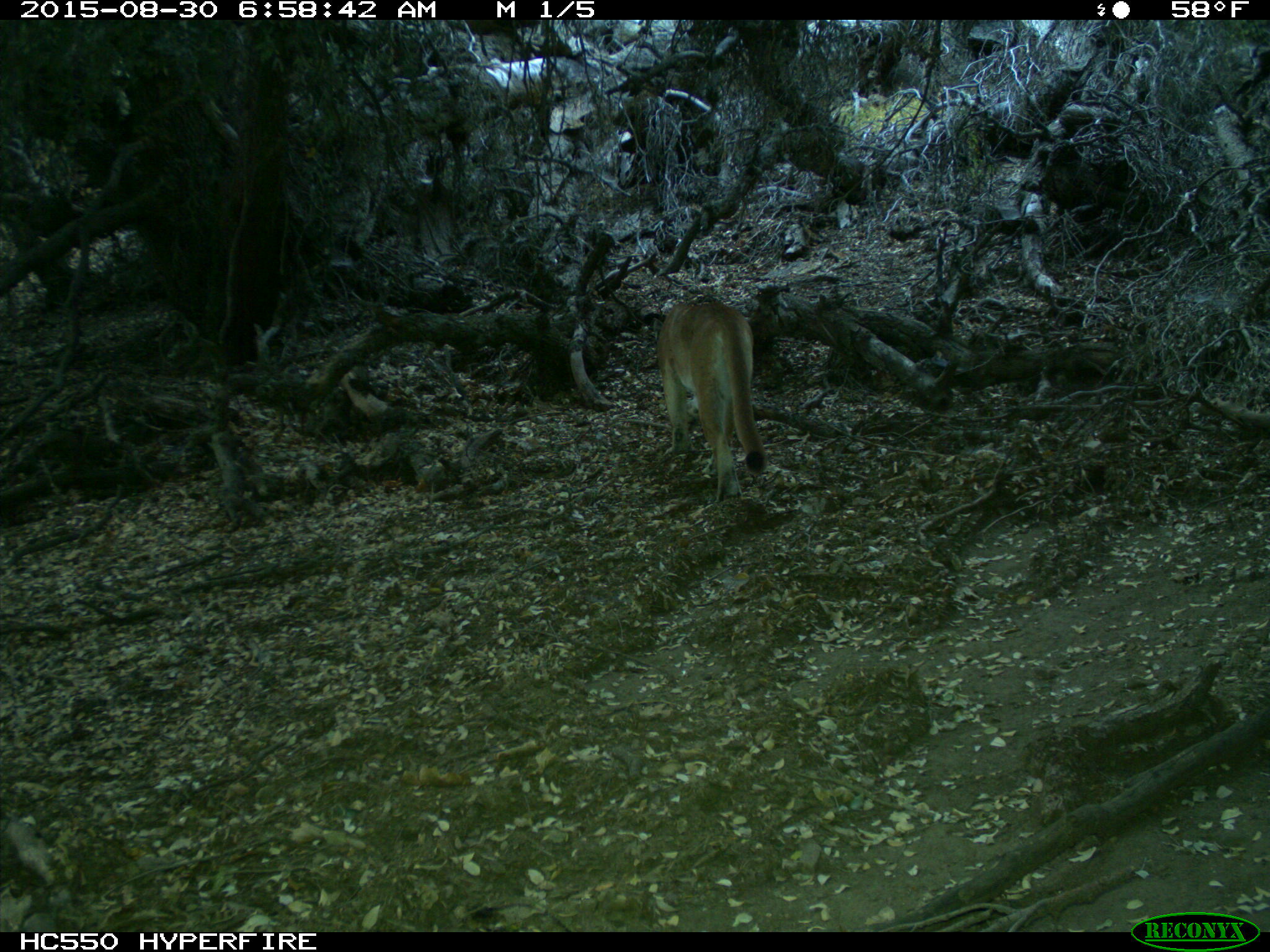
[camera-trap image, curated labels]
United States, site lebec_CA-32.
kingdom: Animalia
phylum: Chordata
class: Mammalia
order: Carnivora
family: Felidae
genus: Puma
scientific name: Puma concolor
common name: mountain lion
Puma concolor (mountain lion).